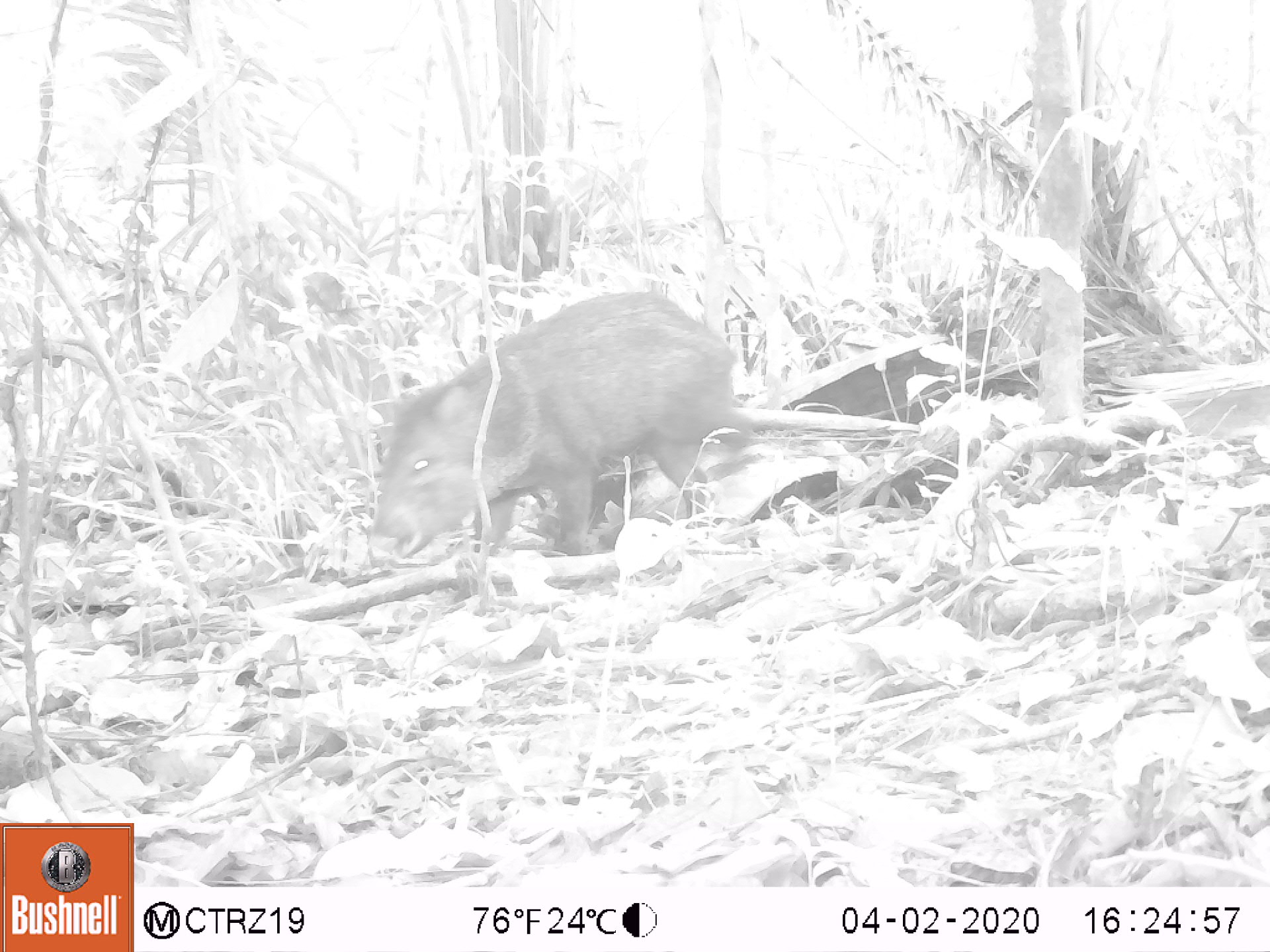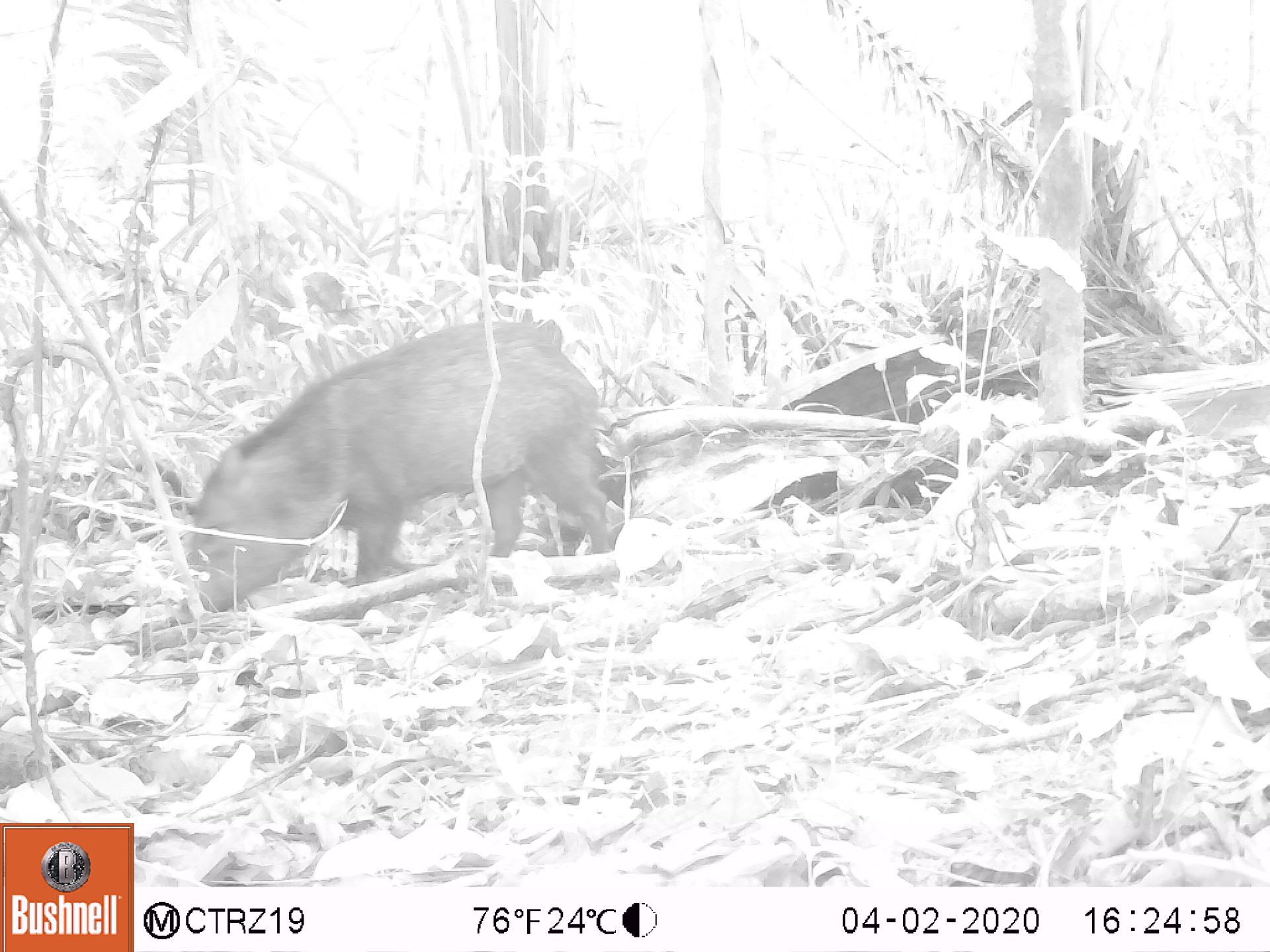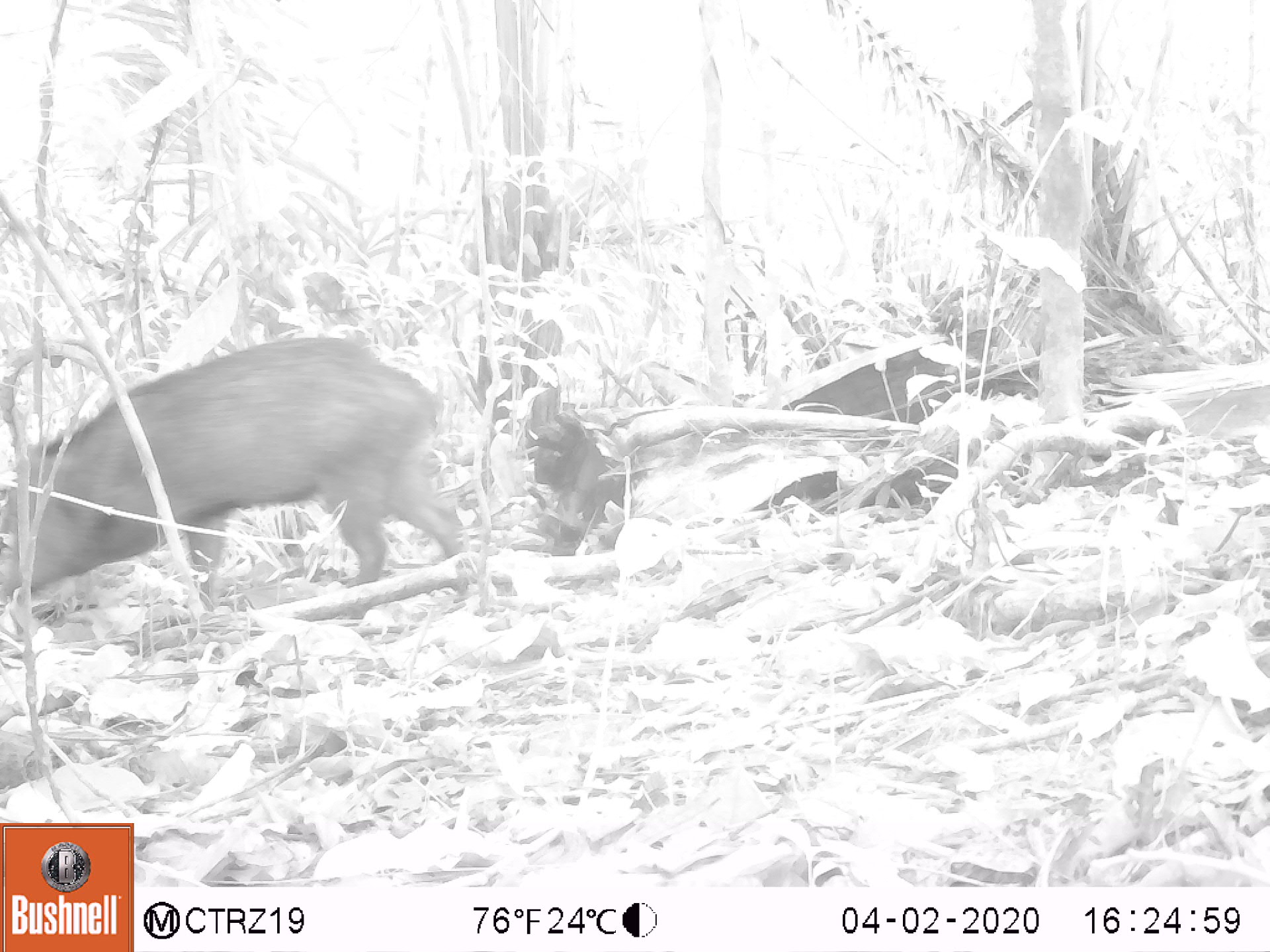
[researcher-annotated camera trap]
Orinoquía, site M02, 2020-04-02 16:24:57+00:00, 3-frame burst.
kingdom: Animalia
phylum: Chordata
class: Mammalia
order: Artiodactyla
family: Tayassuidae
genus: Pecari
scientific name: Pecari tajacu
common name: collared peccary